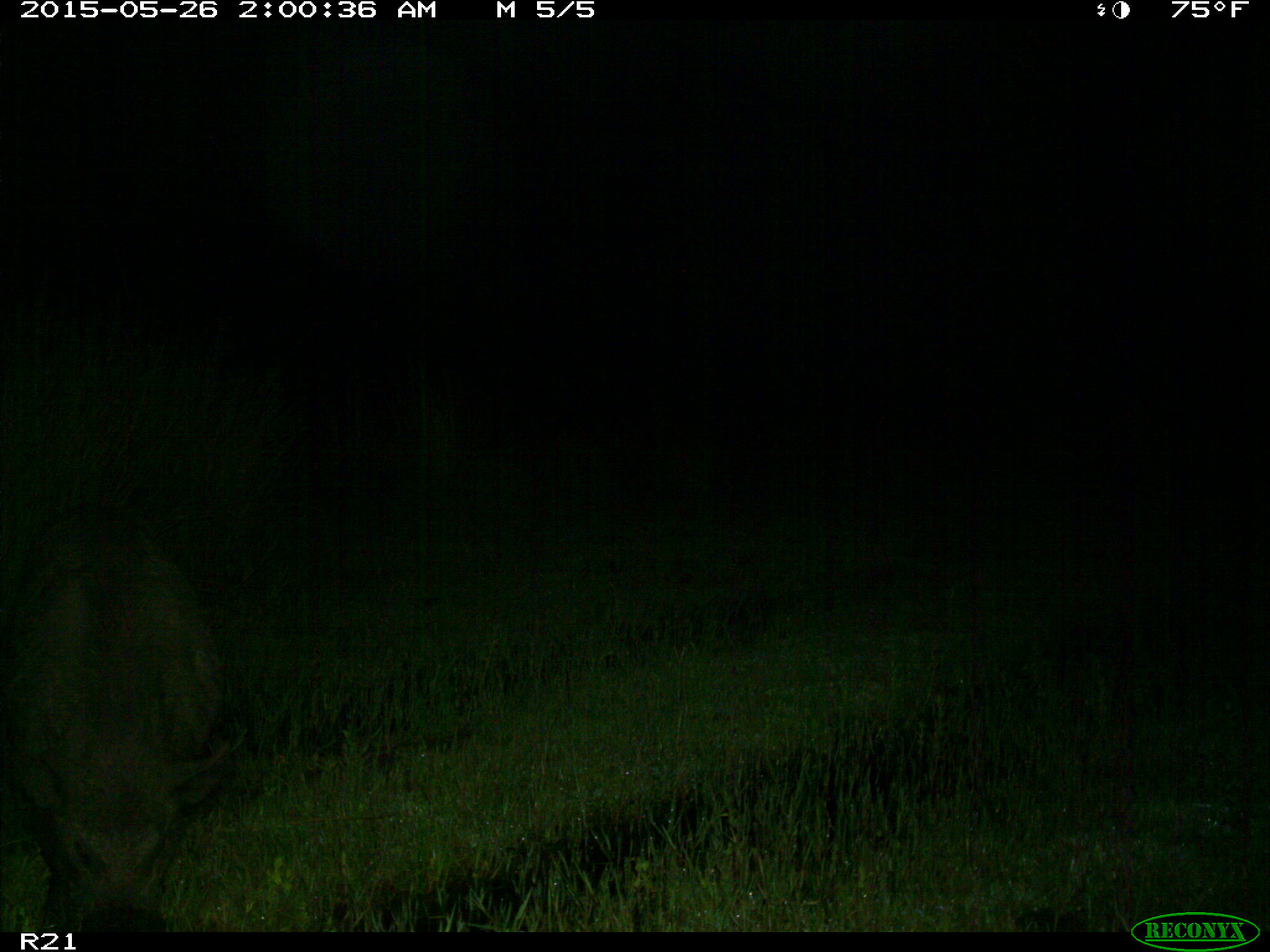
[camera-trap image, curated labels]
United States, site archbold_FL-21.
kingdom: Animalia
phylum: Chordata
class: Mammalia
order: Artiodactyla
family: Suidae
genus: Sus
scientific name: Sus scrofa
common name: wild boar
Sus scrofa (wild boar).